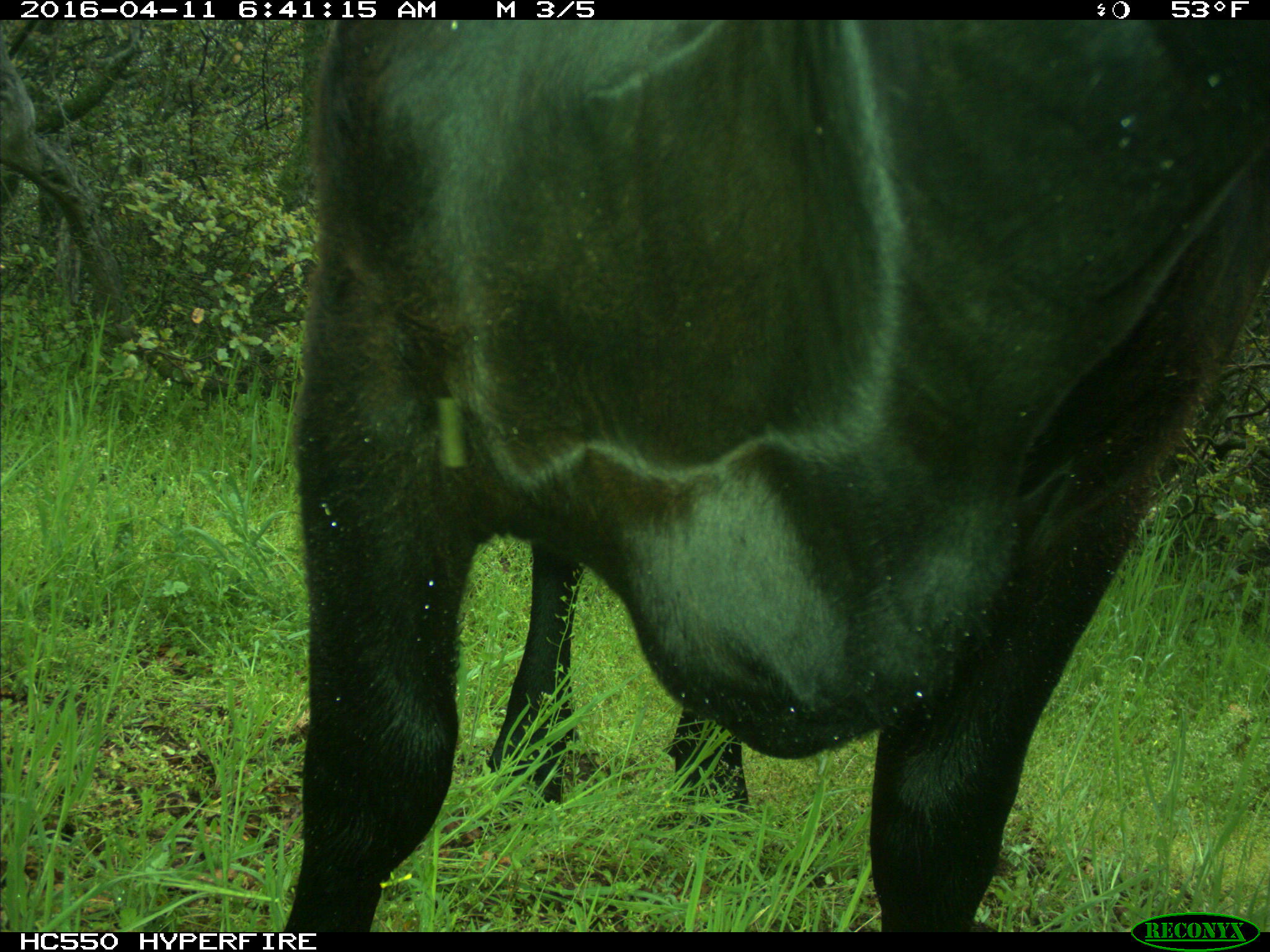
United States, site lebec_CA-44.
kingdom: Animalia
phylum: Chordata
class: Mammalia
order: Artiodactyla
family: Bovidae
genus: Bos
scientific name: Bos taurus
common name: domestic cow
Bos taurus (domestic cow).